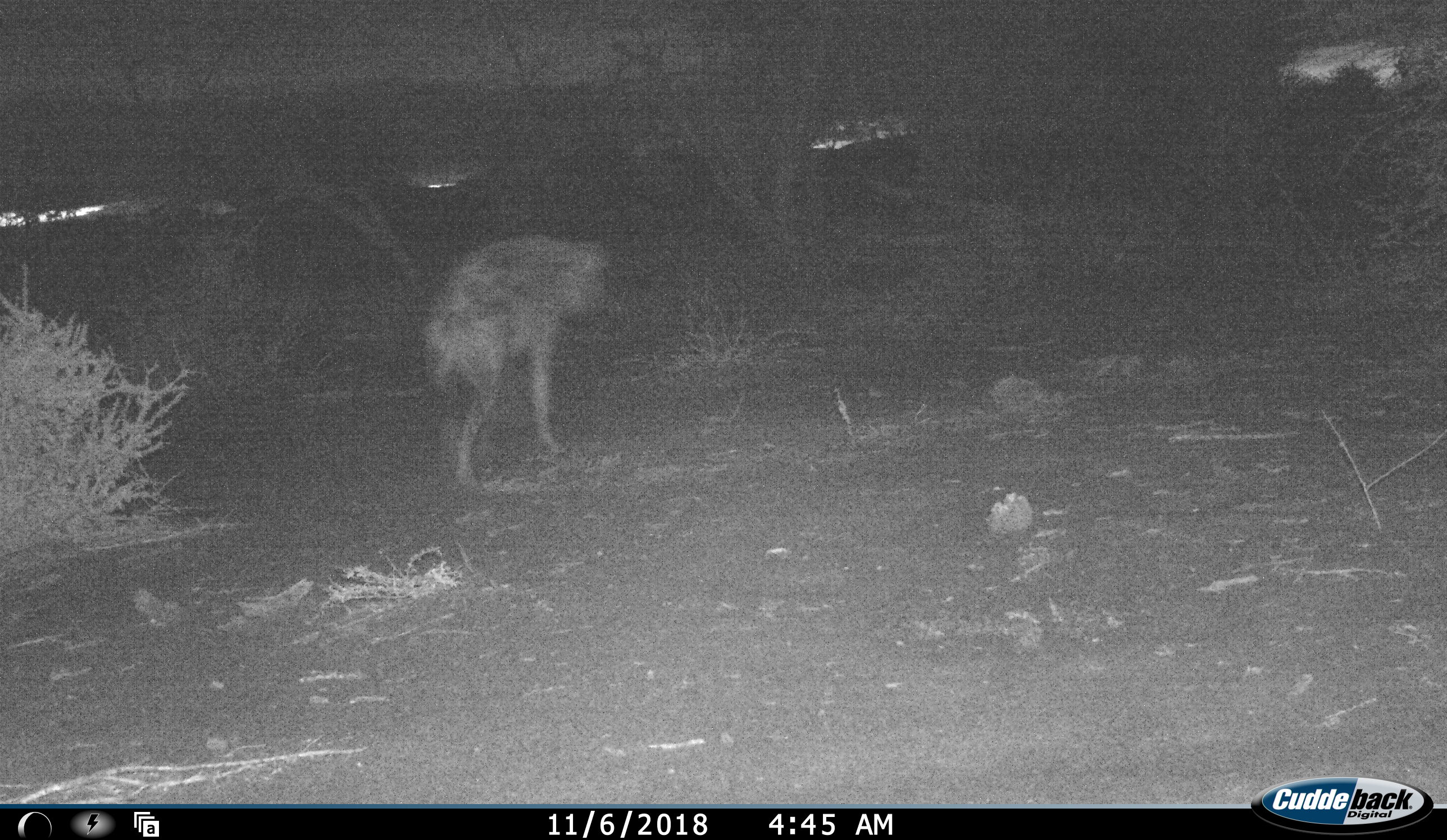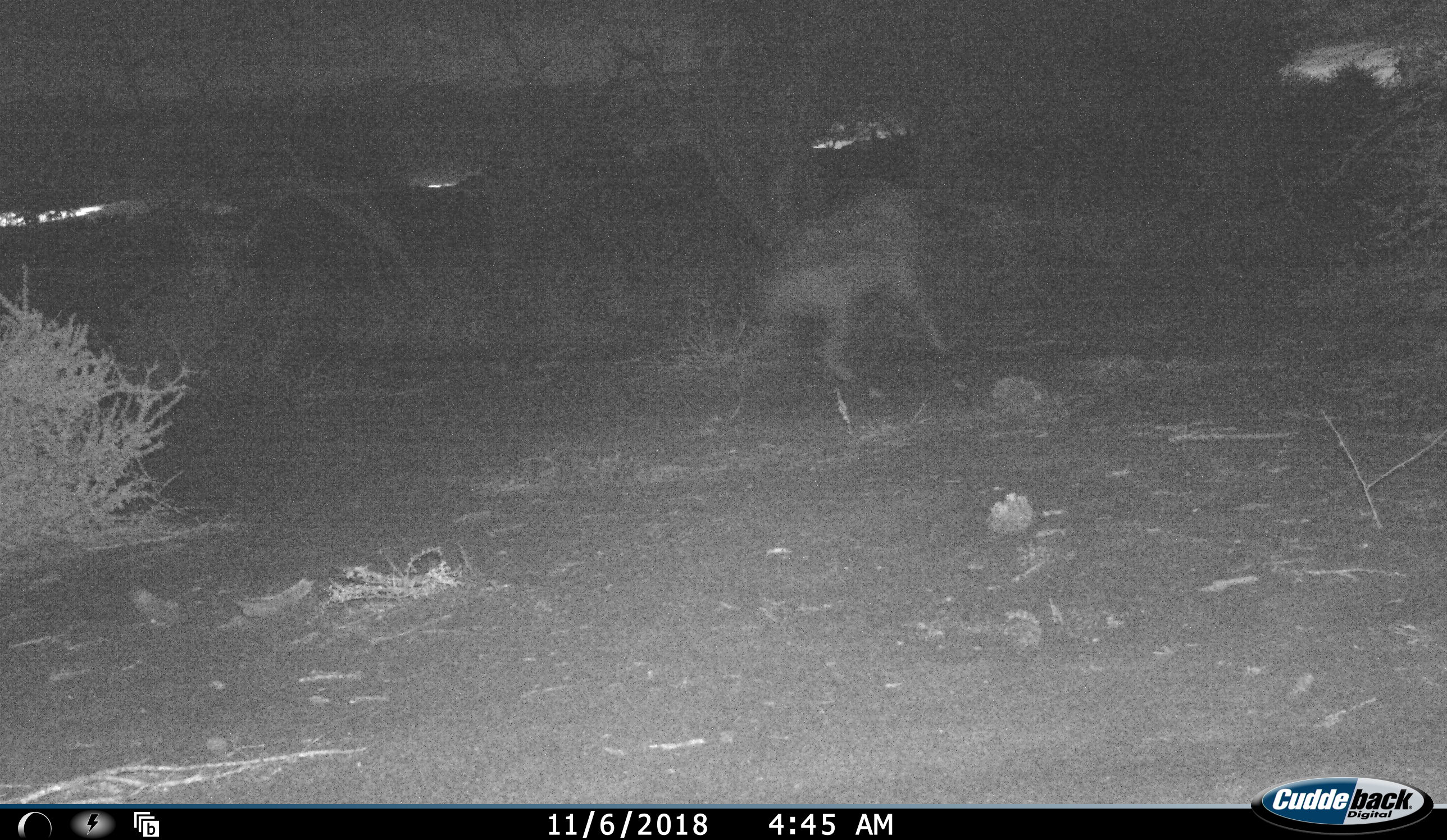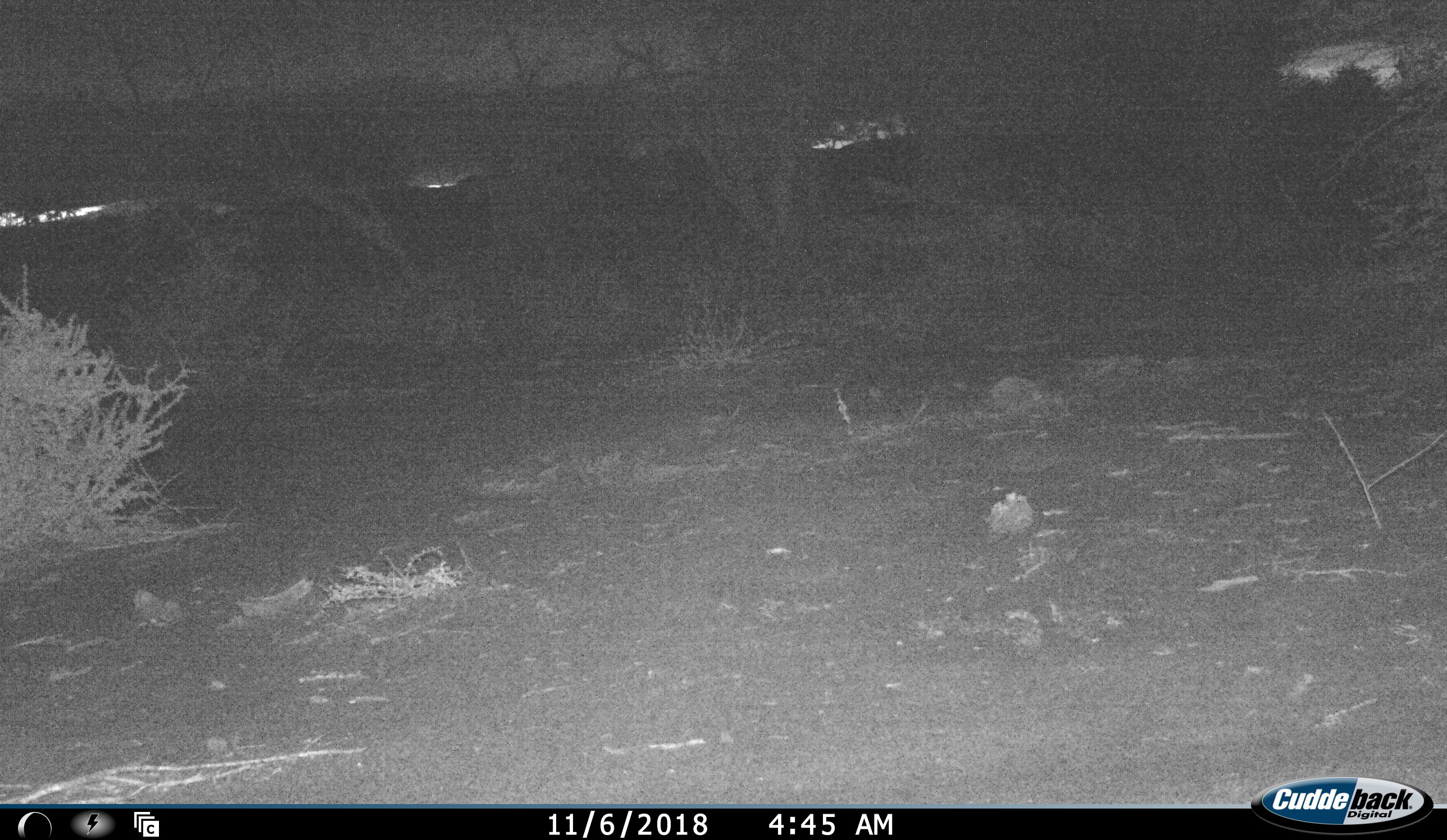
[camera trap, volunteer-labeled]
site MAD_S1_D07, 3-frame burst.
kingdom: Animalia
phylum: Chordata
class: Mammalia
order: Carnivora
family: Hyaenidae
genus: Crocuta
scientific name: Crocuta crocuta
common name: spotted hyena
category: hyenaspotted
Hyenaspotted (spotted hyena) (Crocuta crocuta), count 1. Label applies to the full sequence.